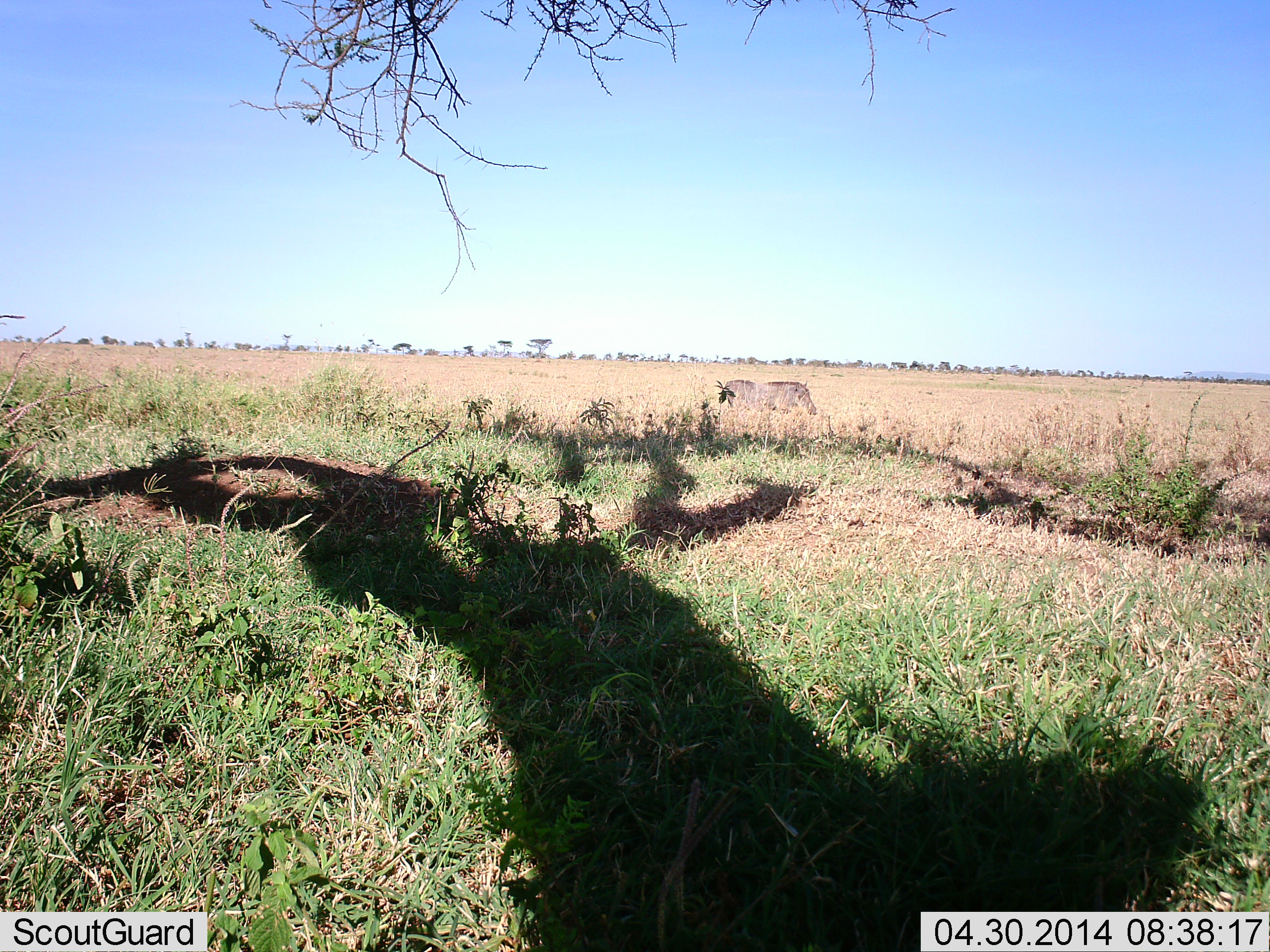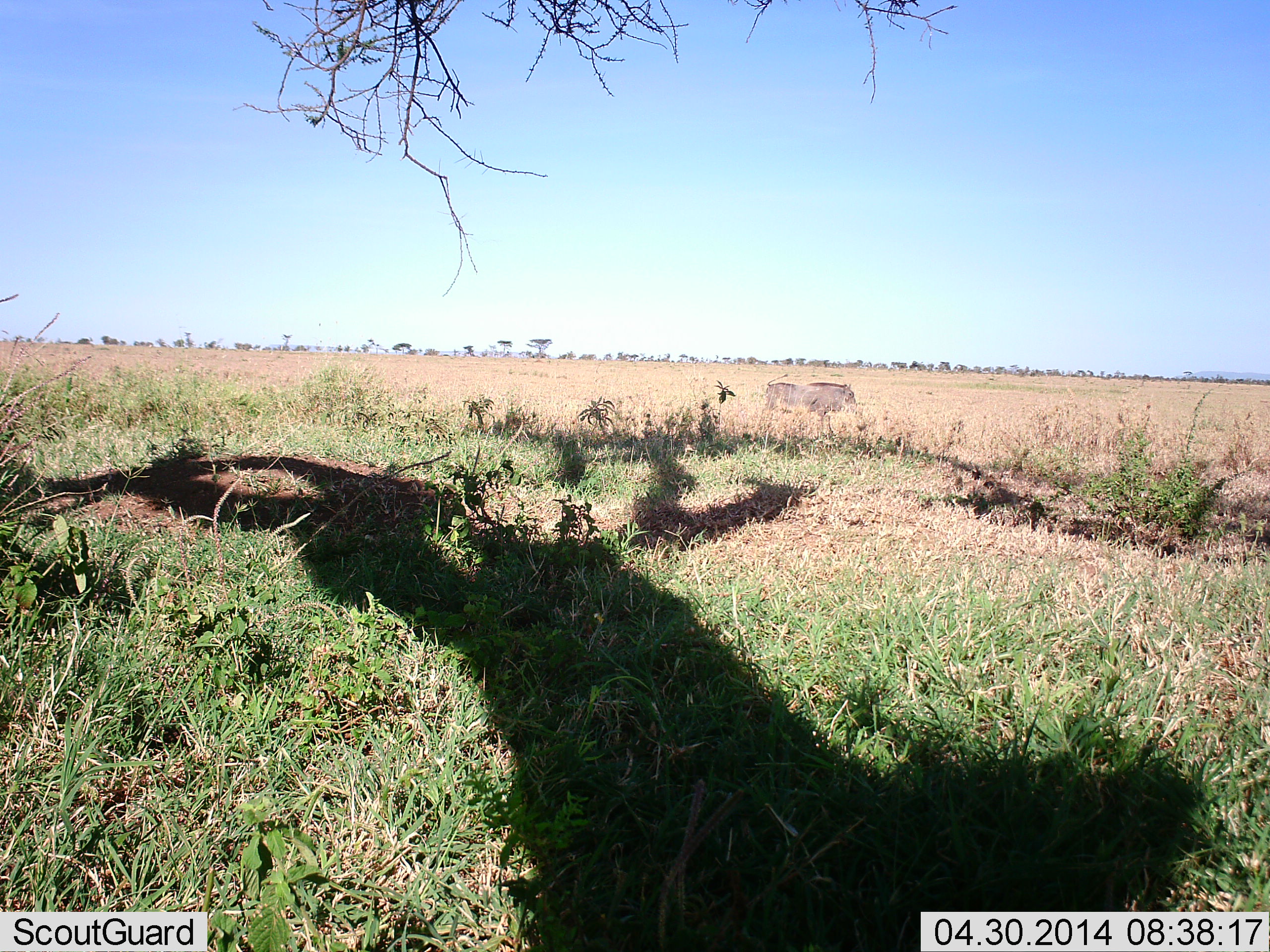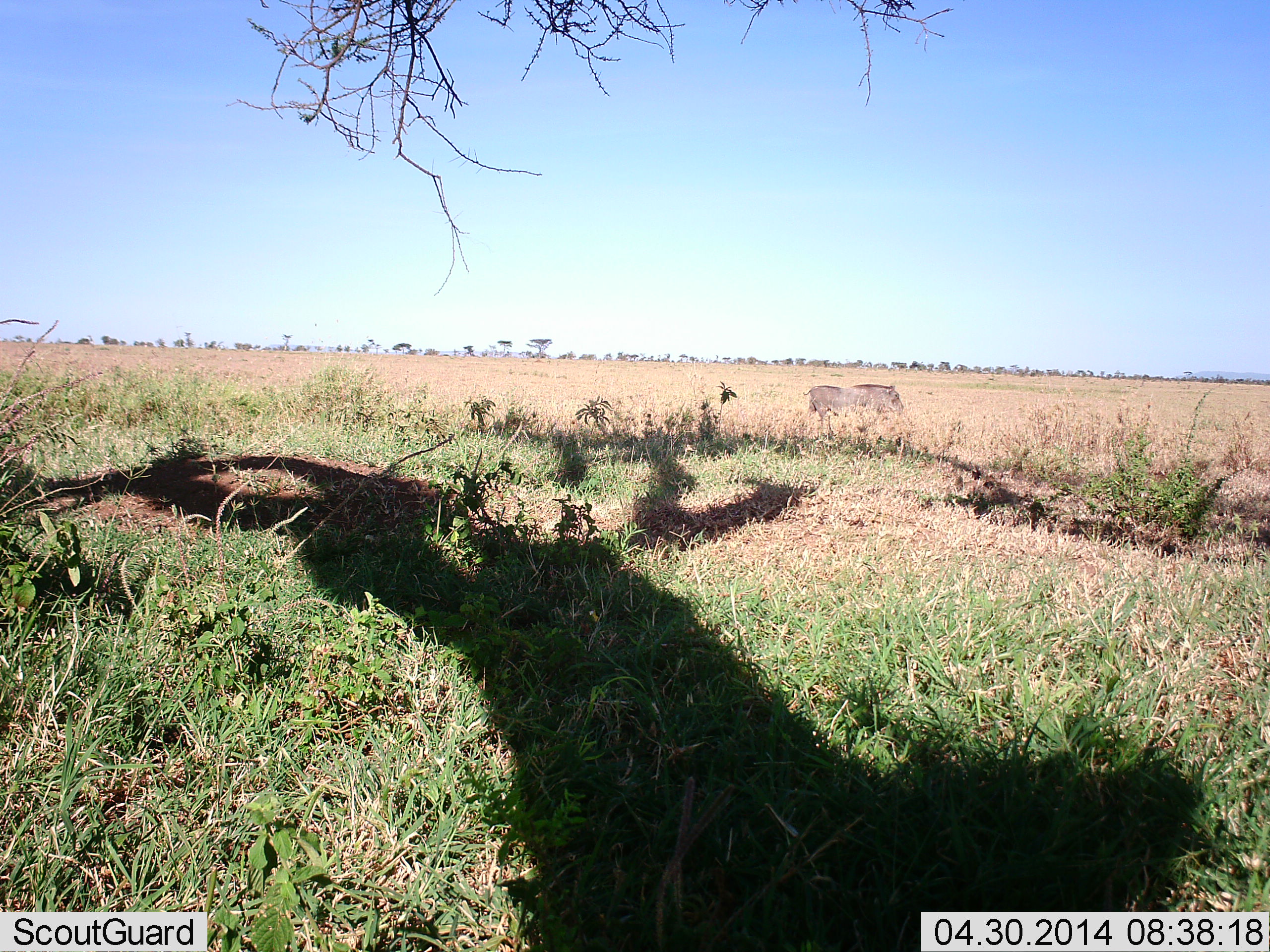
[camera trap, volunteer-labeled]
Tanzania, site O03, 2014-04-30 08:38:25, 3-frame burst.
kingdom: Animalia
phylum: Chordata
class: Mammalia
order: Artiodactyla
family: Suidae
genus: Phacochoerus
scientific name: Phacochoerus africanus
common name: warthog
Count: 1.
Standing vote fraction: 10%.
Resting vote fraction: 0%.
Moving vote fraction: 90%.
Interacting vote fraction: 0%.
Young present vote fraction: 0%.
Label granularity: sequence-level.